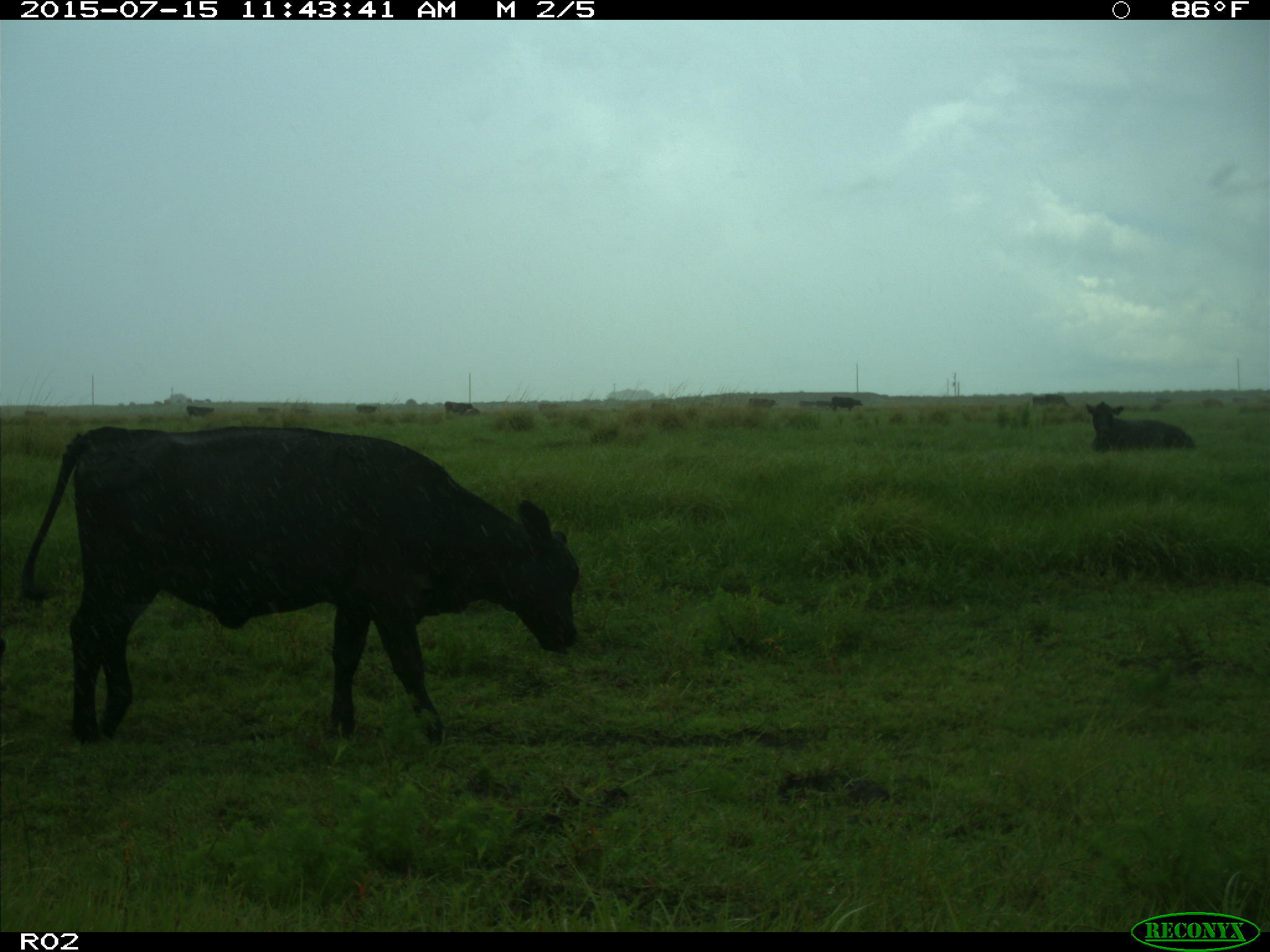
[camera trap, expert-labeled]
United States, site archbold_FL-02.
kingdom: Animalia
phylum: Chordata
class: Mammalia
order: Artiodactyla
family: Bovidae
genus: Bos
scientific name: Bos taurus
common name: domestic cow